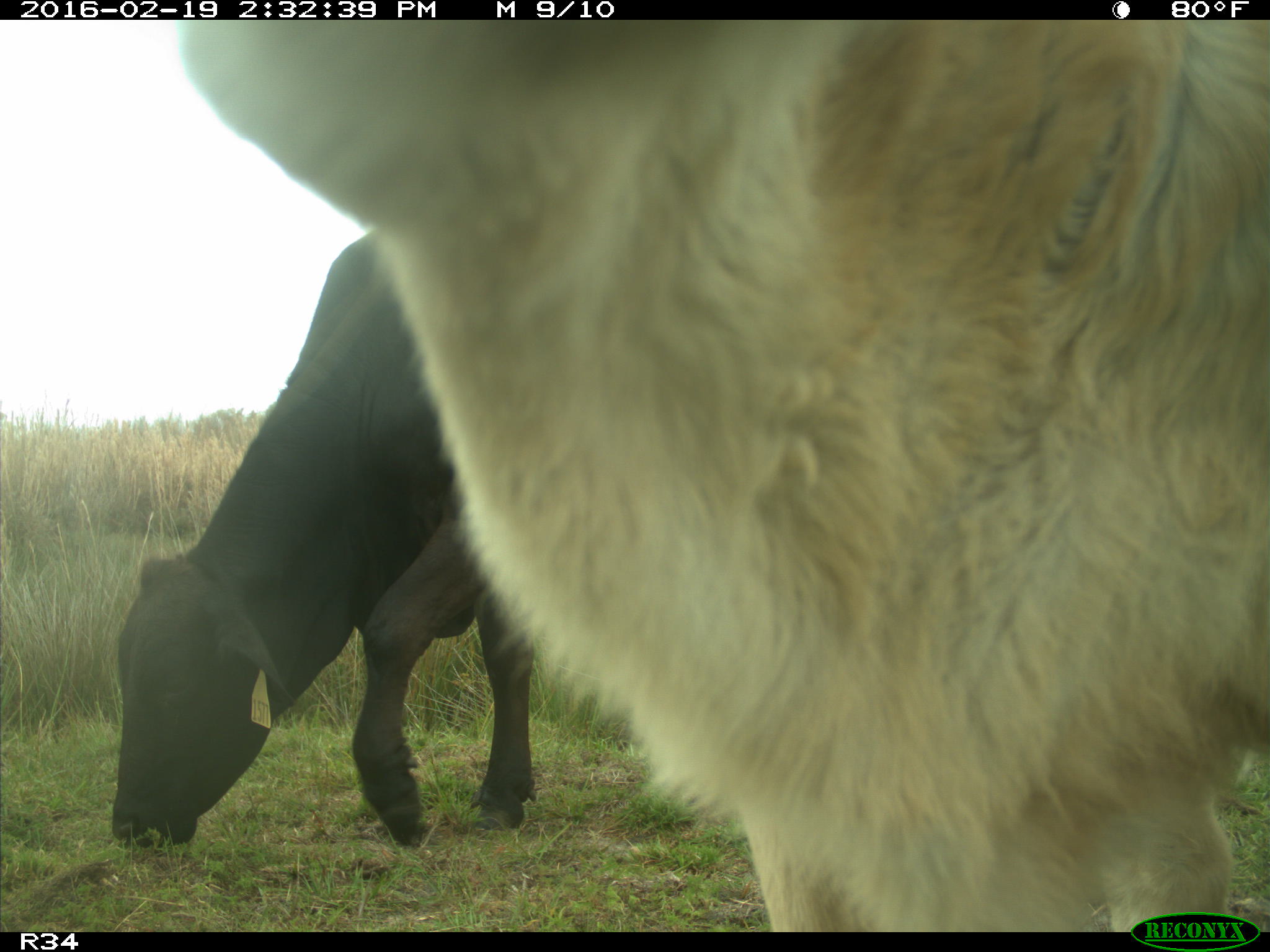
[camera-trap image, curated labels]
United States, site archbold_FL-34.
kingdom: Animalia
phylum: Chordata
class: Mammalia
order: Artiodactyla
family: Bovidae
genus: Bos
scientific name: Bos taurus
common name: domestic cow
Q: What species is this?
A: Bos taurus (domestic cow).